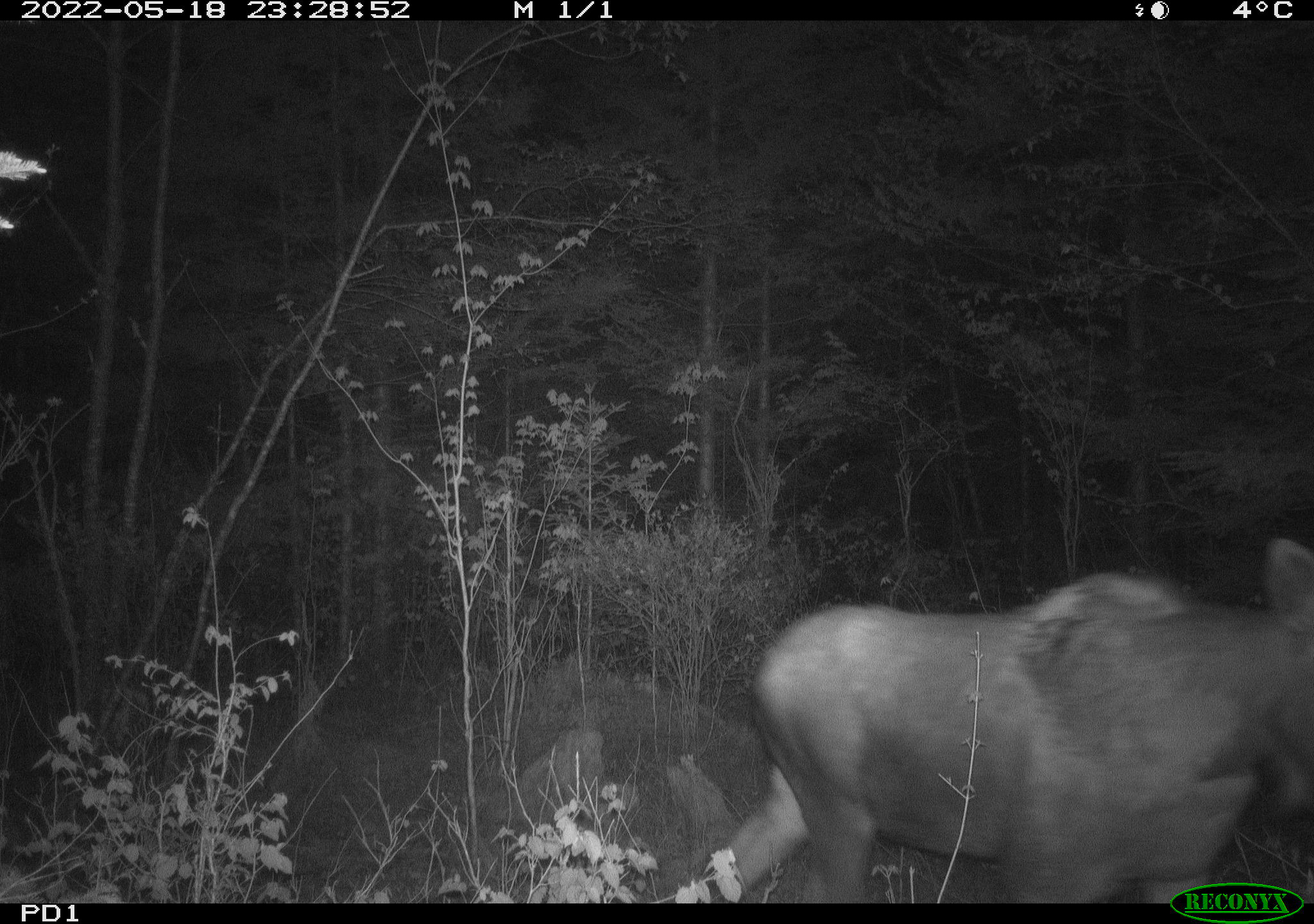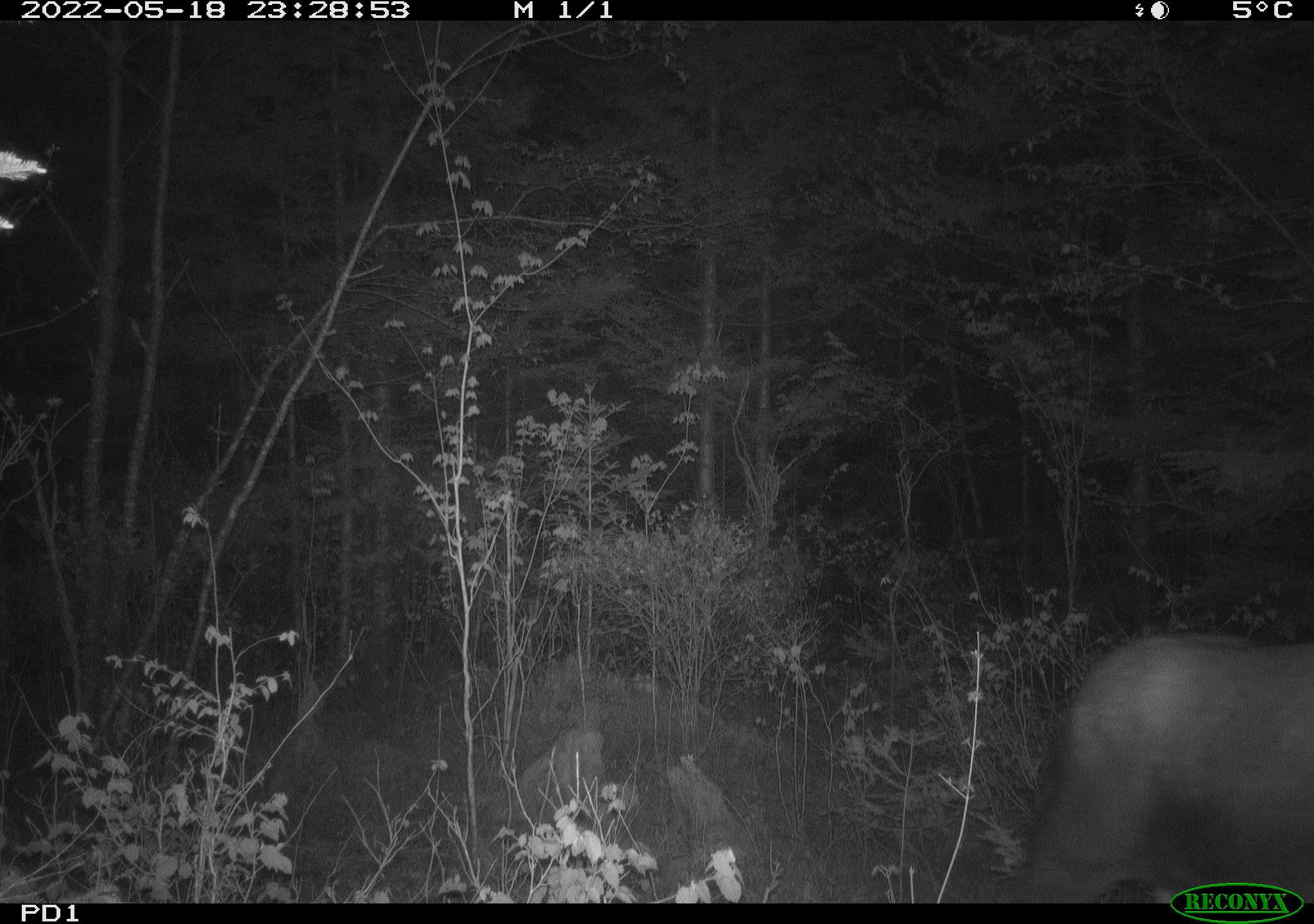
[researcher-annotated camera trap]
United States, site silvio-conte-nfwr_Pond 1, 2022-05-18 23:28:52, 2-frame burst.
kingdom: Animalia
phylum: Chordata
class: Mammalia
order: Artiodactyla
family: Cervidae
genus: Alces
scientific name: Alces alces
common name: moose